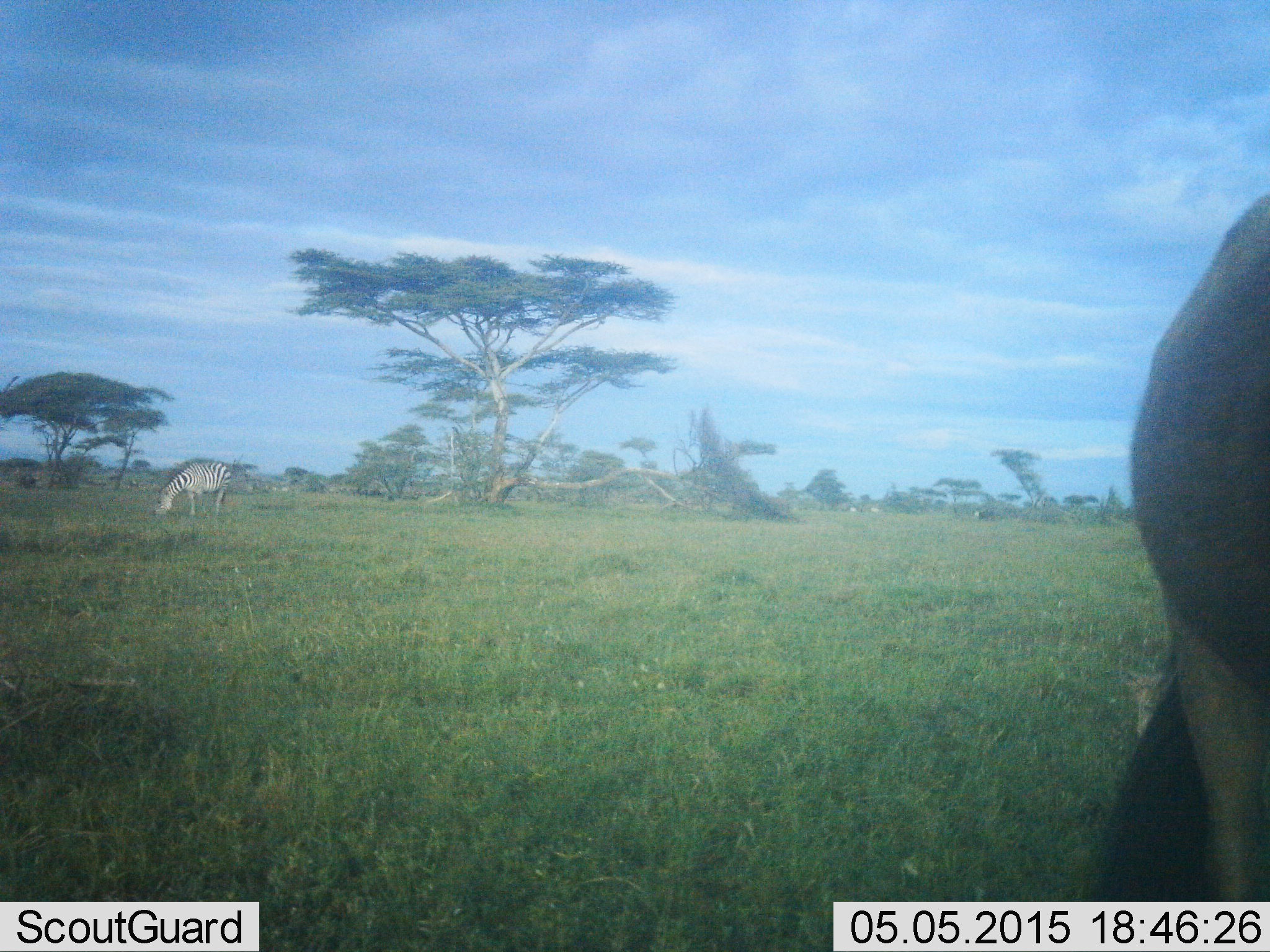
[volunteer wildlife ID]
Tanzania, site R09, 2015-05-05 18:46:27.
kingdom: Animalia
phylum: Chordata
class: Mammalia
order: Perissodactyla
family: Equidae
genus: Equus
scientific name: Equus quagga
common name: plains zebra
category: zebra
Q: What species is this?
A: Zebra (plains zebra) (Equus quagga).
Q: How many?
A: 1.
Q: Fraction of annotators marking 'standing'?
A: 25%.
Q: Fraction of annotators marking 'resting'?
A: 0%.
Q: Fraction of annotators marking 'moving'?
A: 0%.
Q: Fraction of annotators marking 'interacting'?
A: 6%.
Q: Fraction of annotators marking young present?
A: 0%.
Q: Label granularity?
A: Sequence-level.